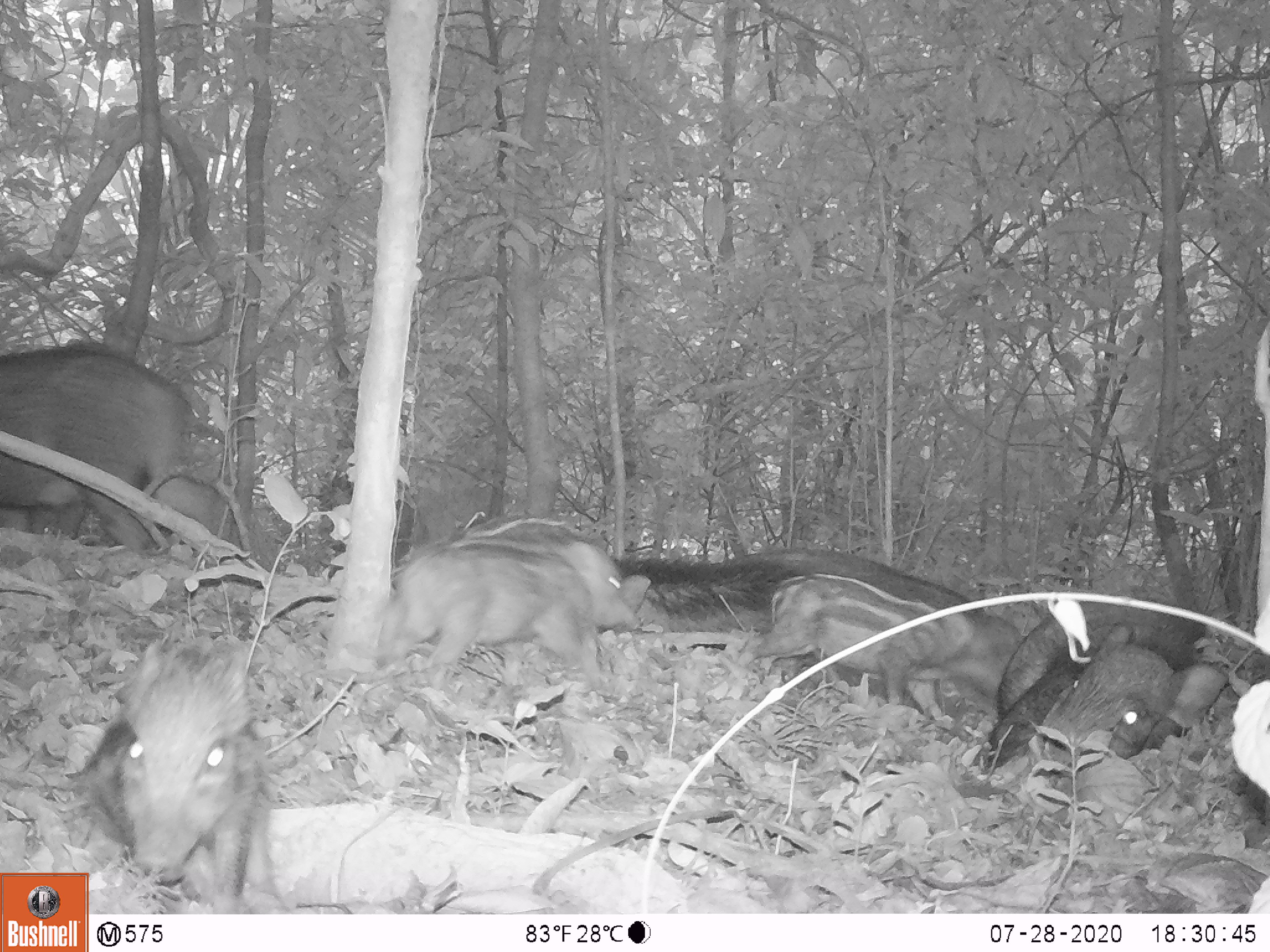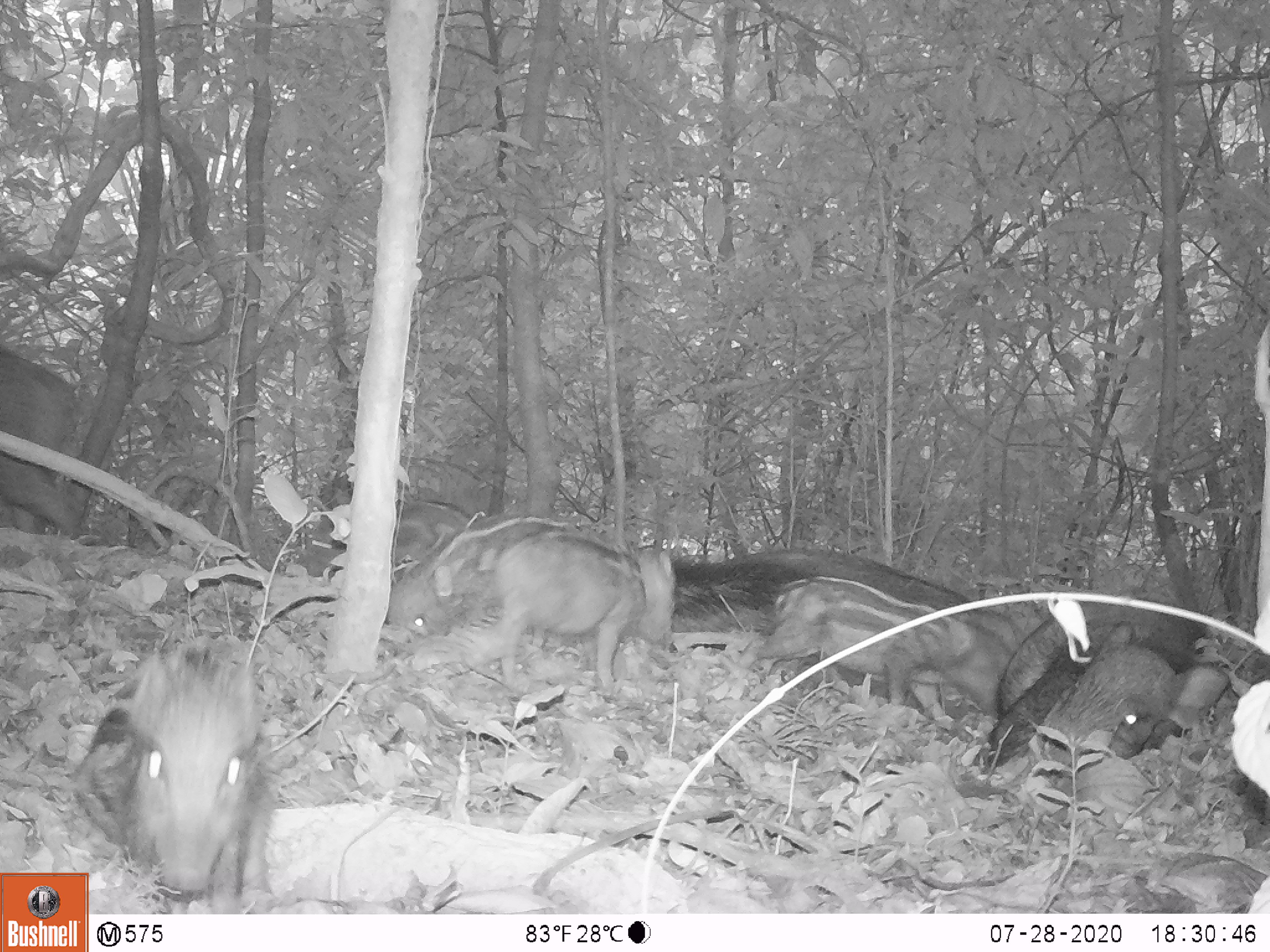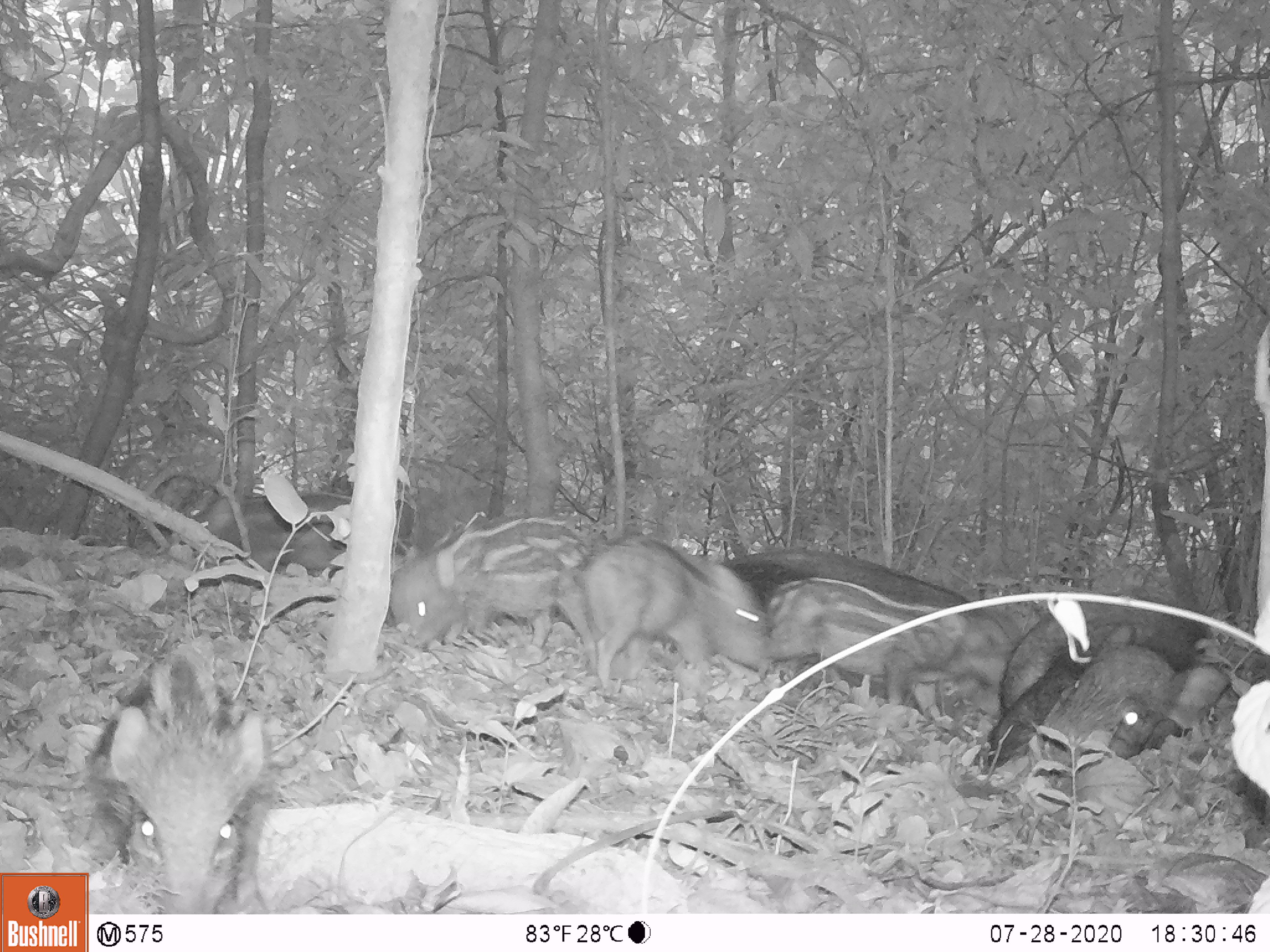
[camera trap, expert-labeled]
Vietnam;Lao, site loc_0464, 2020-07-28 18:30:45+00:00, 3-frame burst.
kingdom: Animalia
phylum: Chordata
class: Mammalia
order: Artiodactyla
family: Suidae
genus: Sus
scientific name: Sus scrofa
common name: eurasian wild pig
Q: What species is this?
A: Eurasian wild pig (Sus scrofa).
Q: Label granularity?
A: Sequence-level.